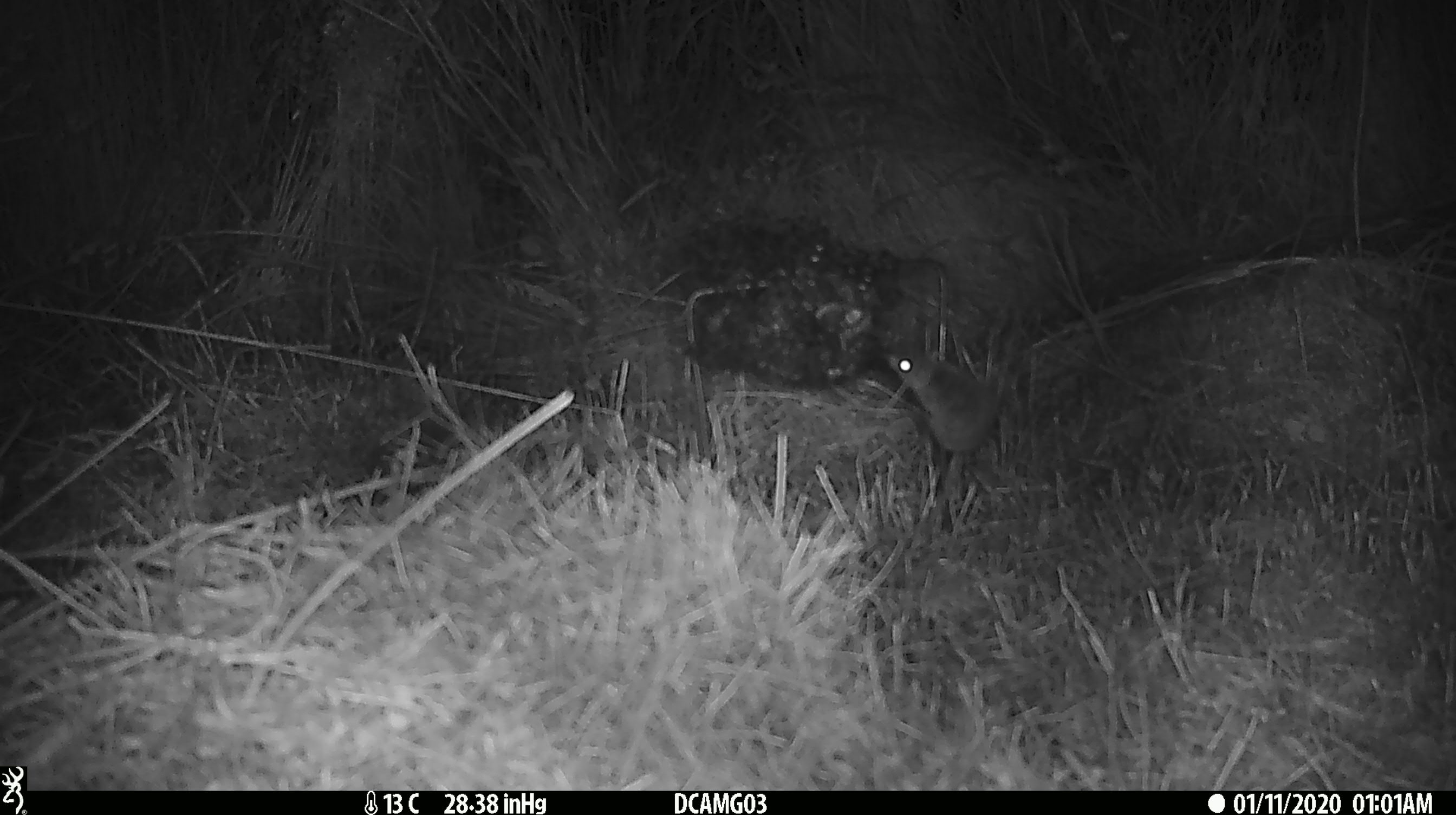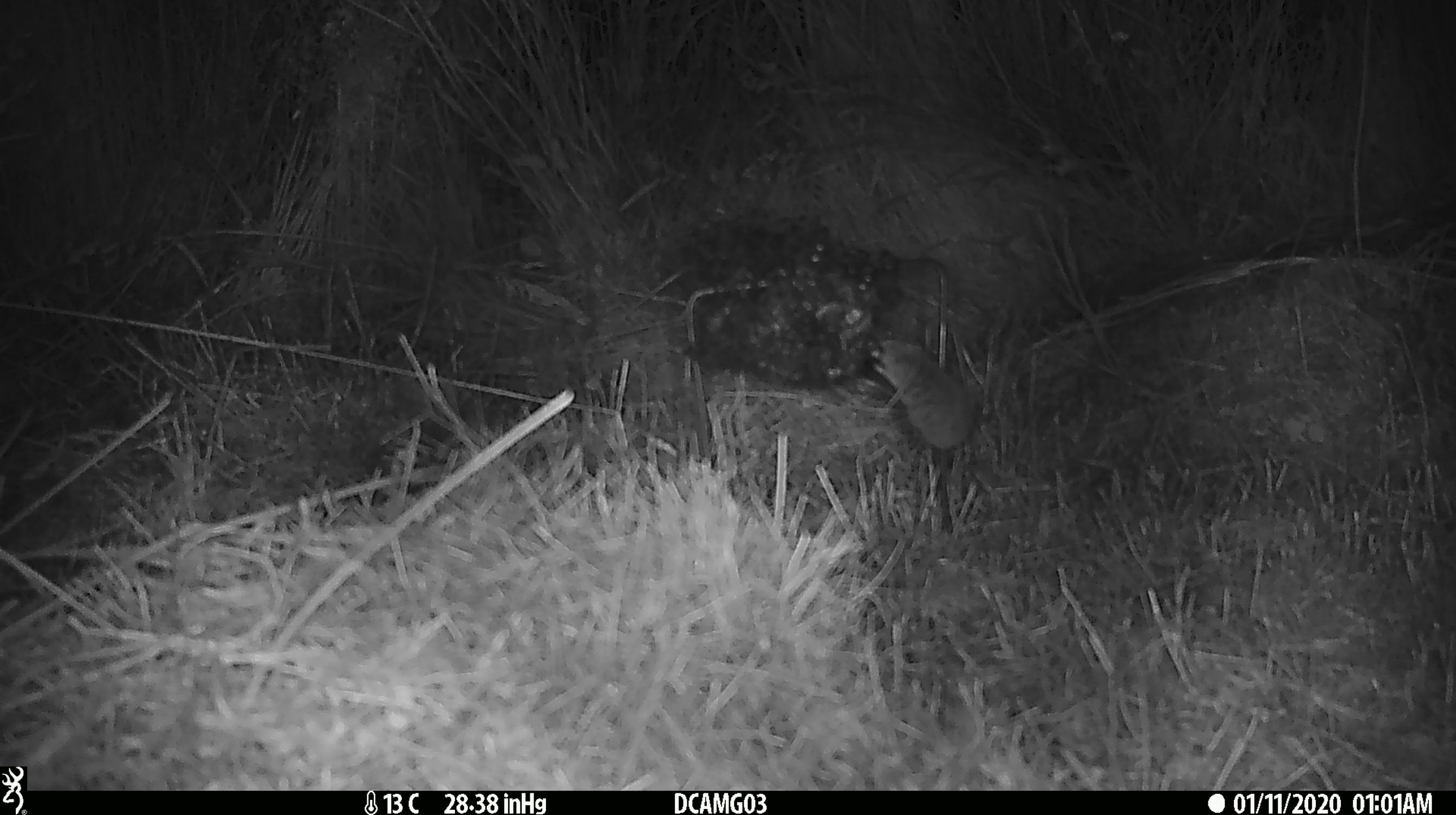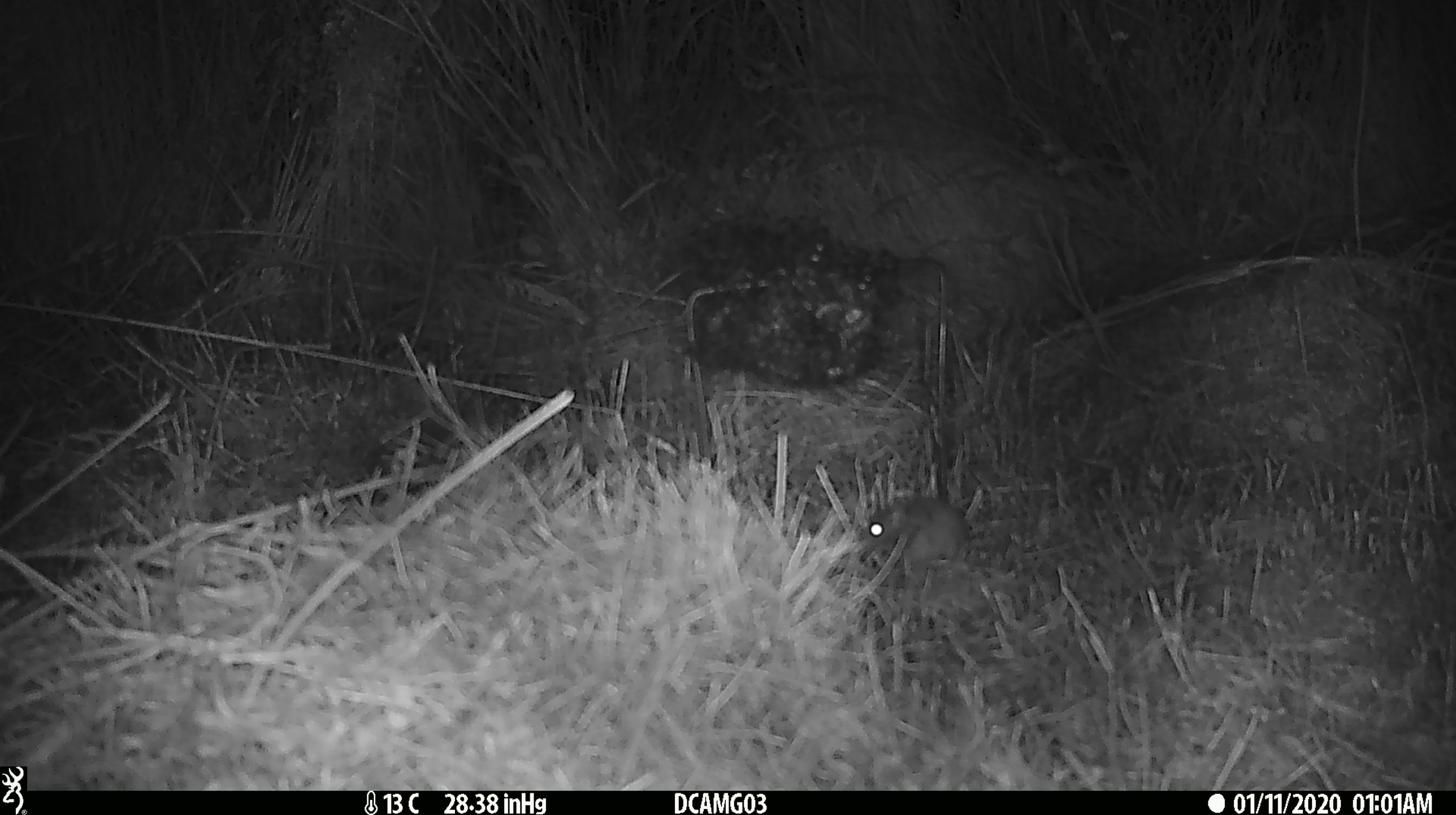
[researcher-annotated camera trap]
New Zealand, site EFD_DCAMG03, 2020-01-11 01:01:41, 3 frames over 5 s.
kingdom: Animalia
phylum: Chordata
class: Mammalia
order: Rodentia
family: Muridae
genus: Mus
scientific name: Mus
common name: mouse